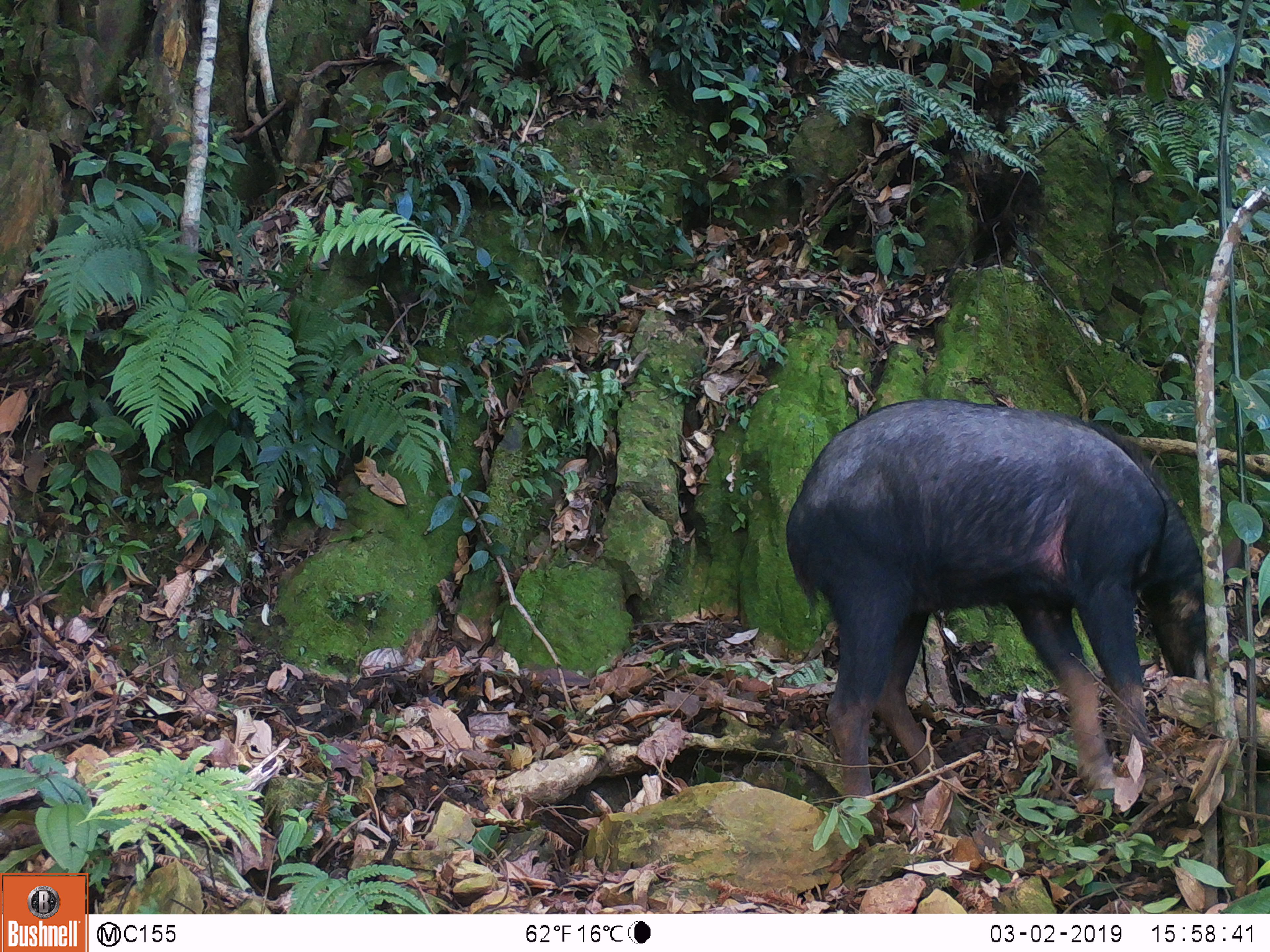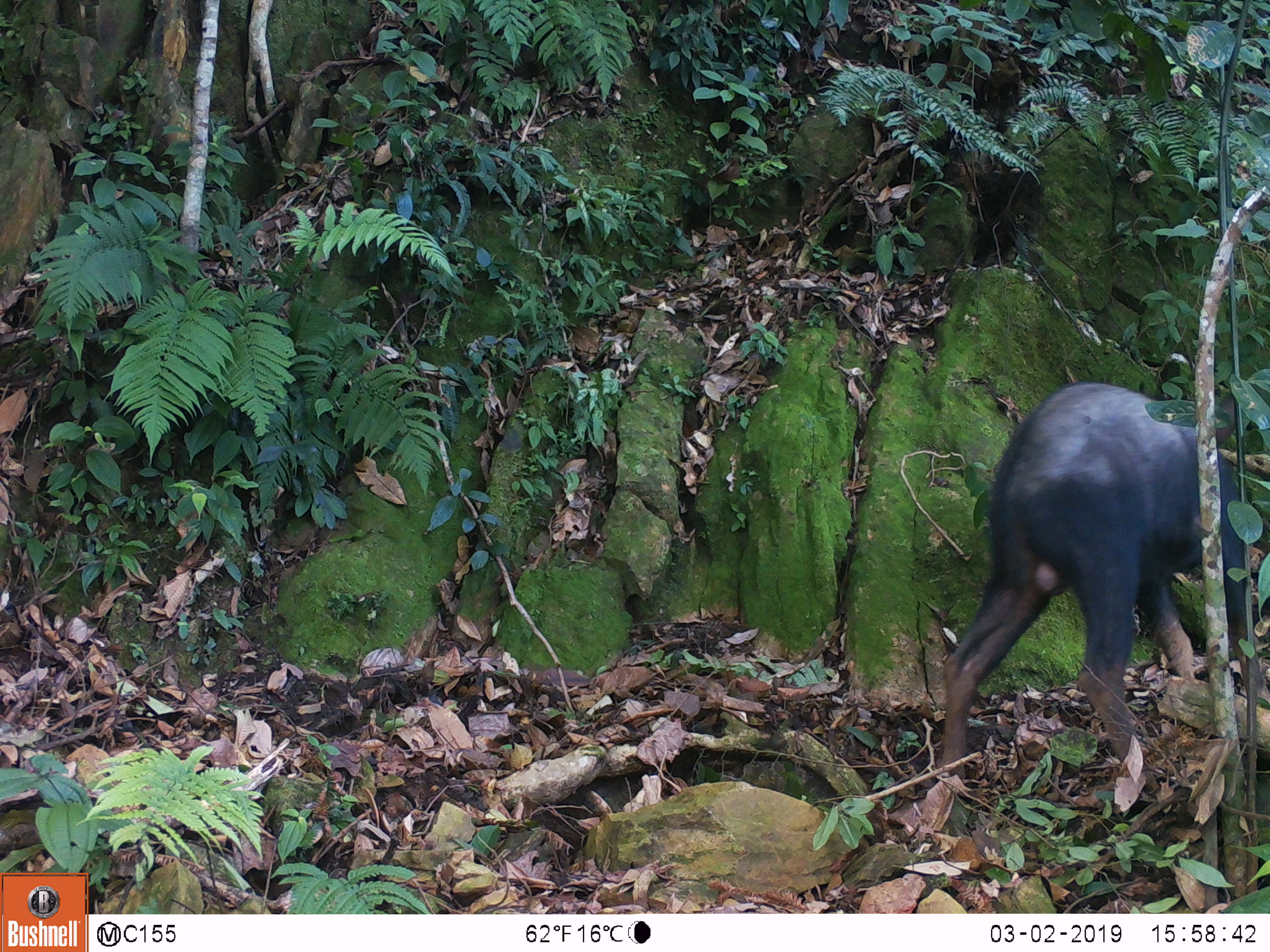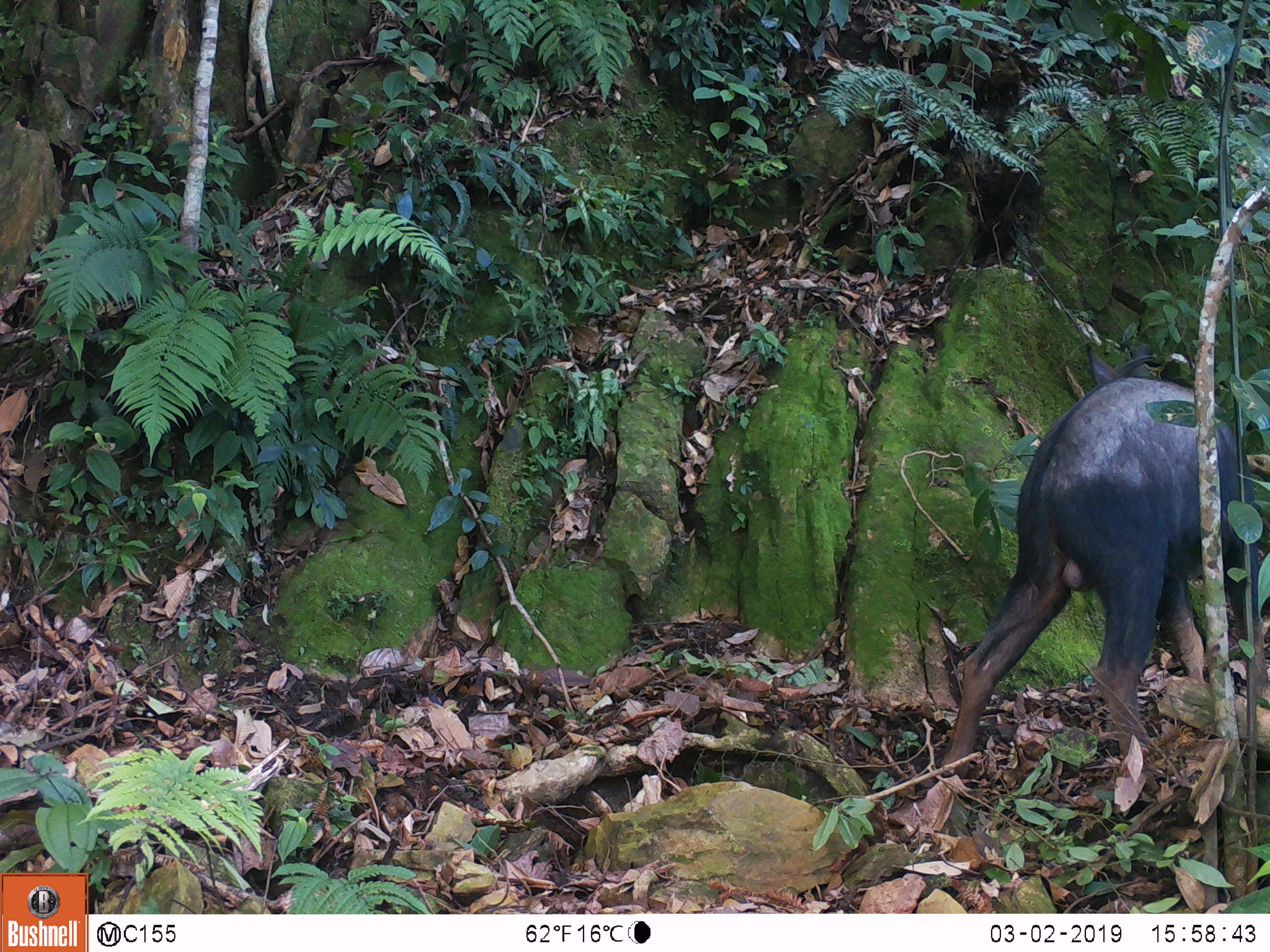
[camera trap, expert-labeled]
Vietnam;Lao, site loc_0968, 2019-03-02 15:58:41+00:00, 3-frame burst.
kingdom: Animalia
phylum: Chordata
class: Mammalia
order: Artiodactyla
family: Bovidae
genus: Capricornis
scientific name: Capricornis sumatraensis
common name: chinese serow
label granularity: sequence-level